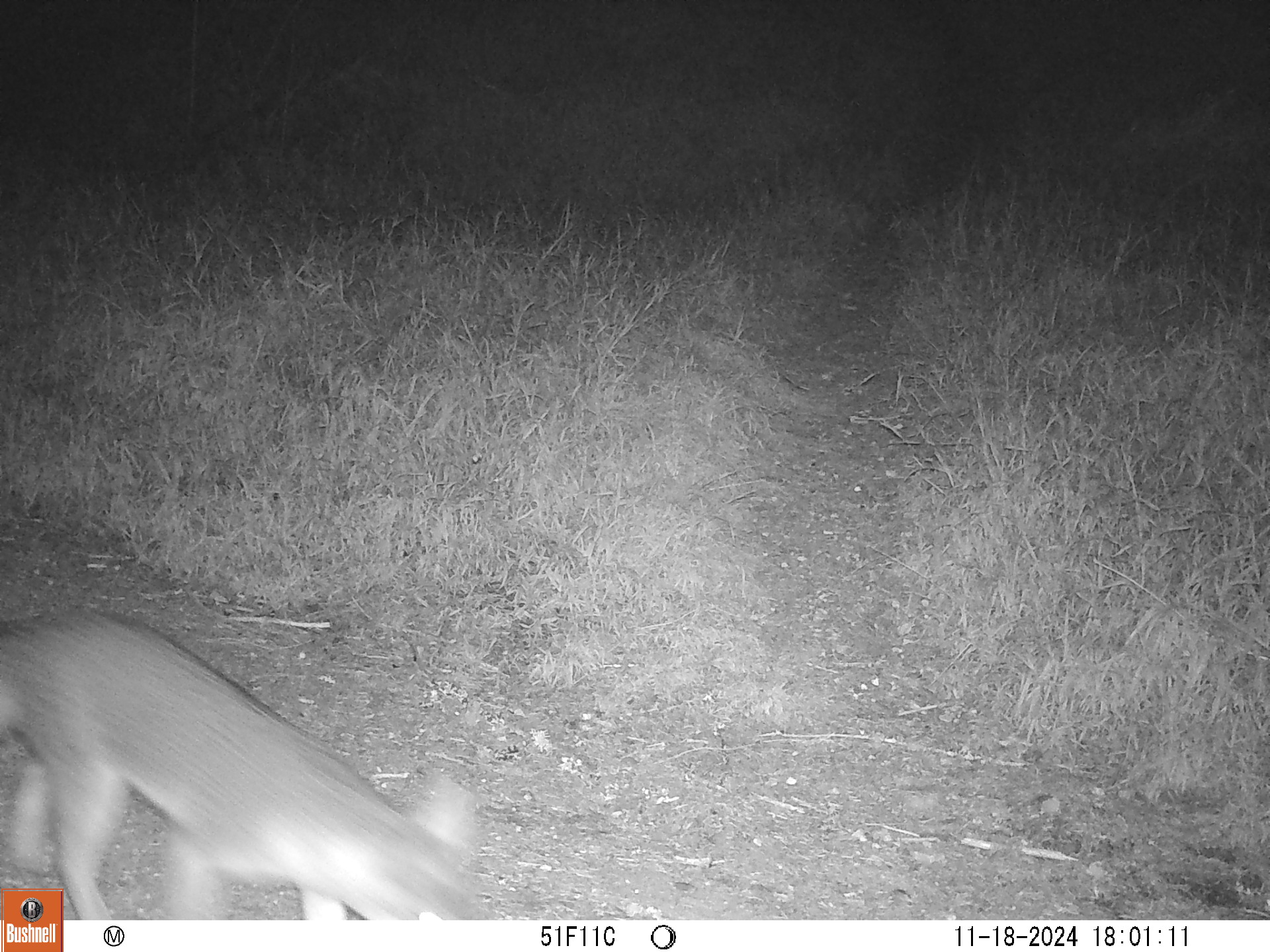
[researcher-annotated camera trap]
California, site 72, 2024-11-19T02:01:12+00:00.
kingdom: Animalia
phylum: Chordata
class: Mammalia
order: Carnivora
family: Canidae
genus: Urocyon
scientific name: Urocyon cinereoargenteus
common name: gray fox